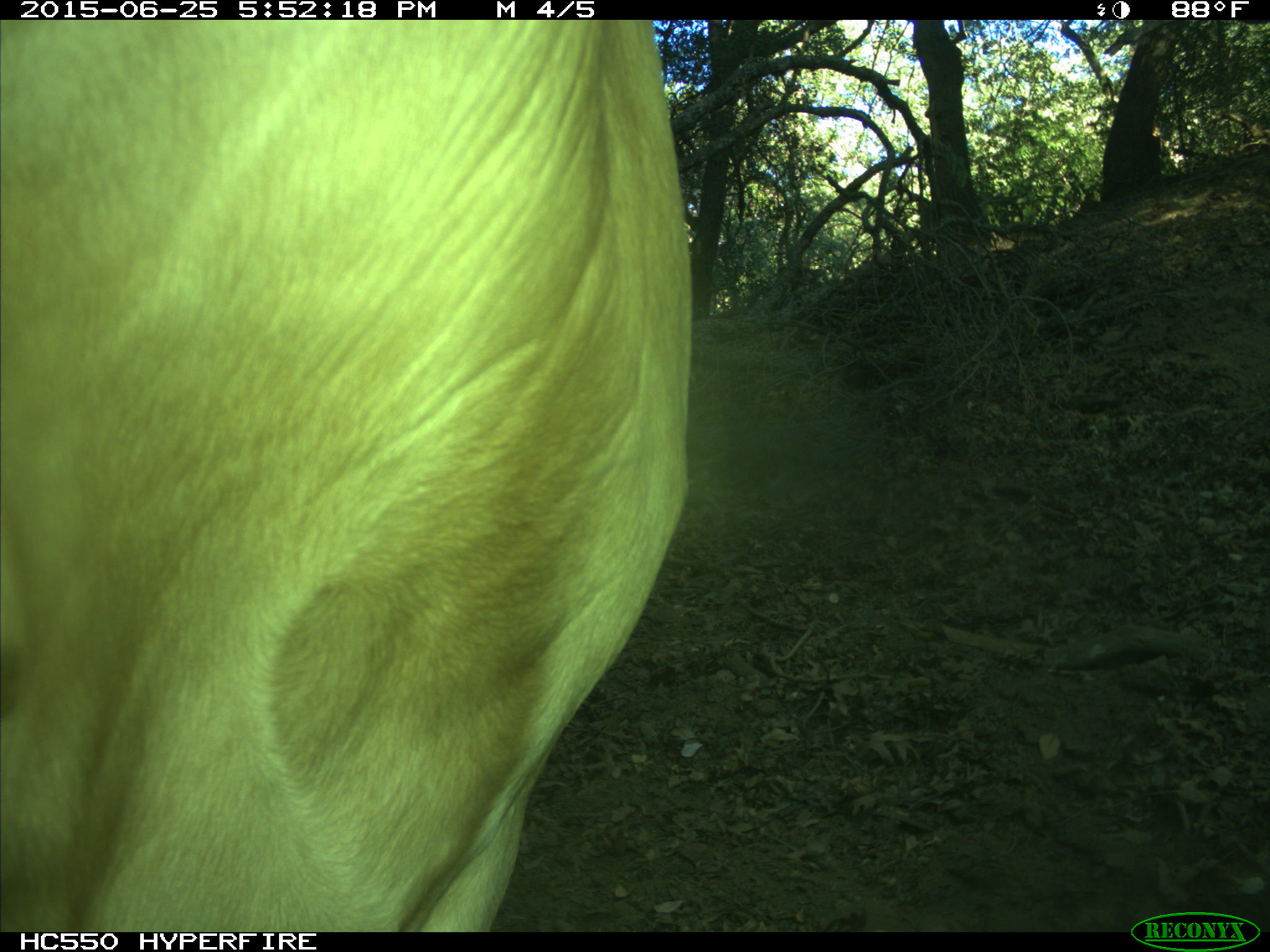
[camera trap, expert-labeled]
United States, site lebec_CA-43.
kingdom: Animalia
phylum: Chordata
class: Mammalia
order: Artiodactyla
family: Bovidae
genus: Bos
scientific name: Bos taurus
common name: domestic cow